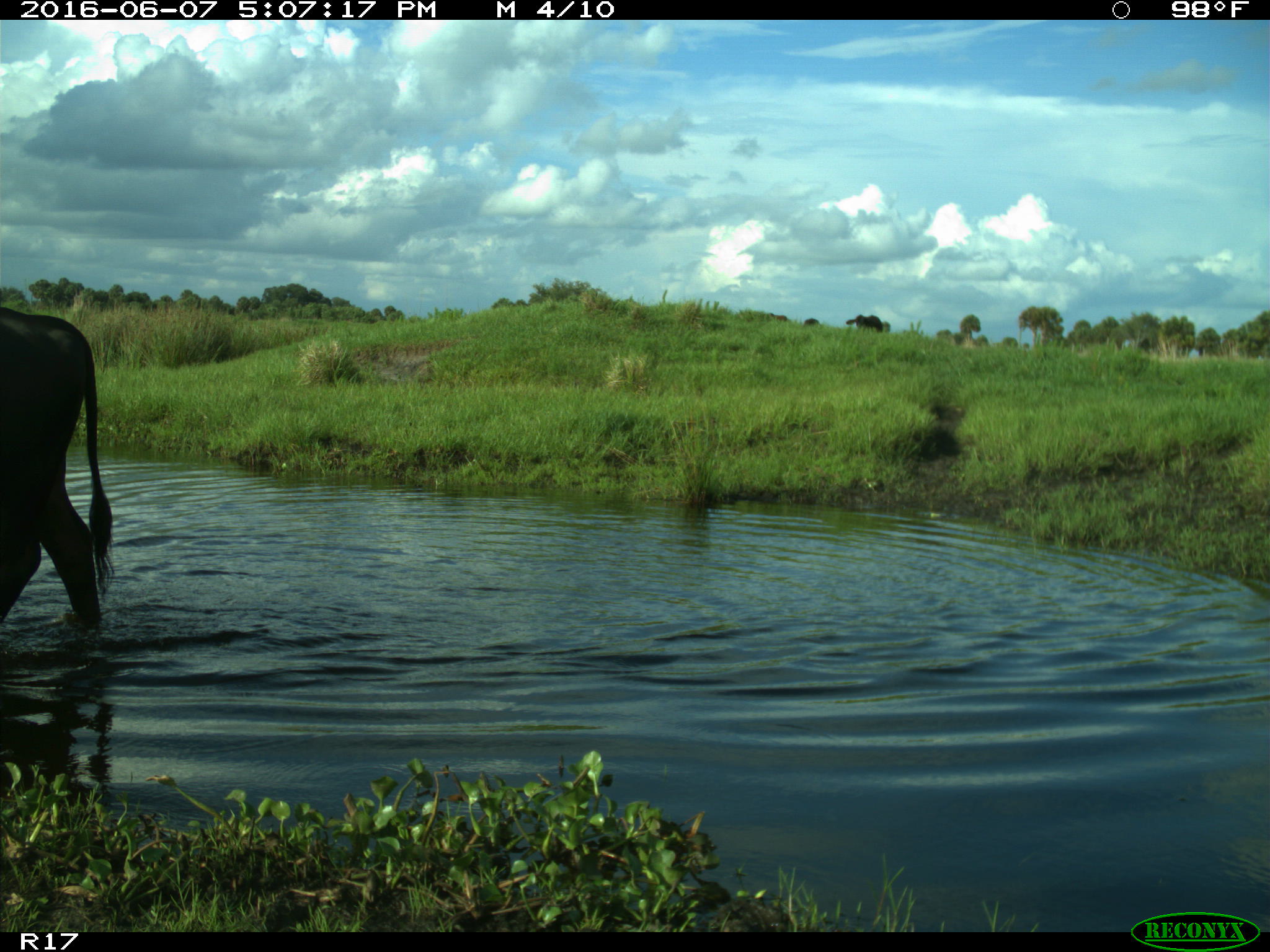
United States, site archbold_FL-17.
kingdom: Animalia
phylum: Chordata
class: Mammalia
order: Artiodactyla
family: Bovidae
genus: Bos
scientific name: Bos taurus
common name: domestic cow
Bos taurus (domestic cow).